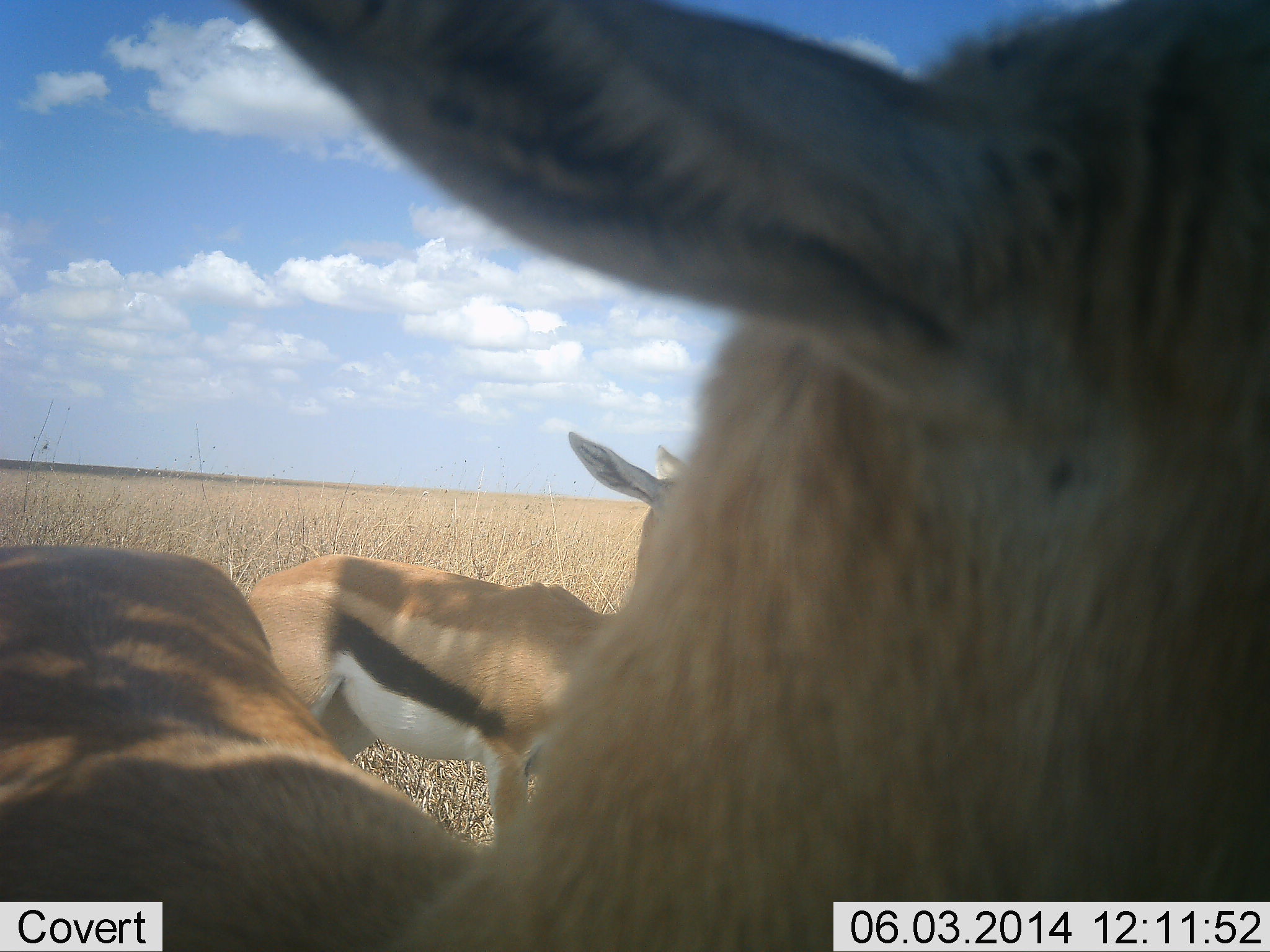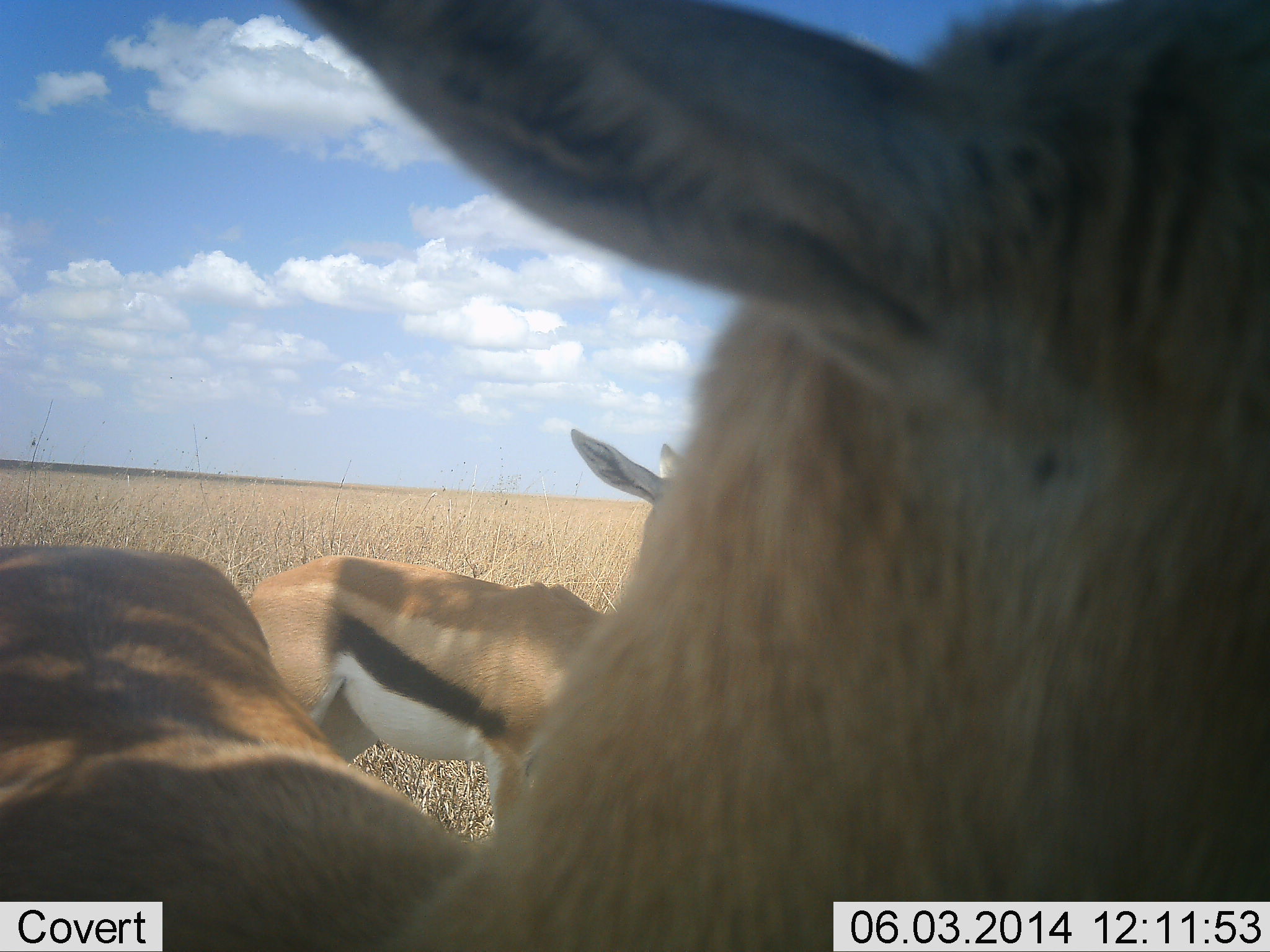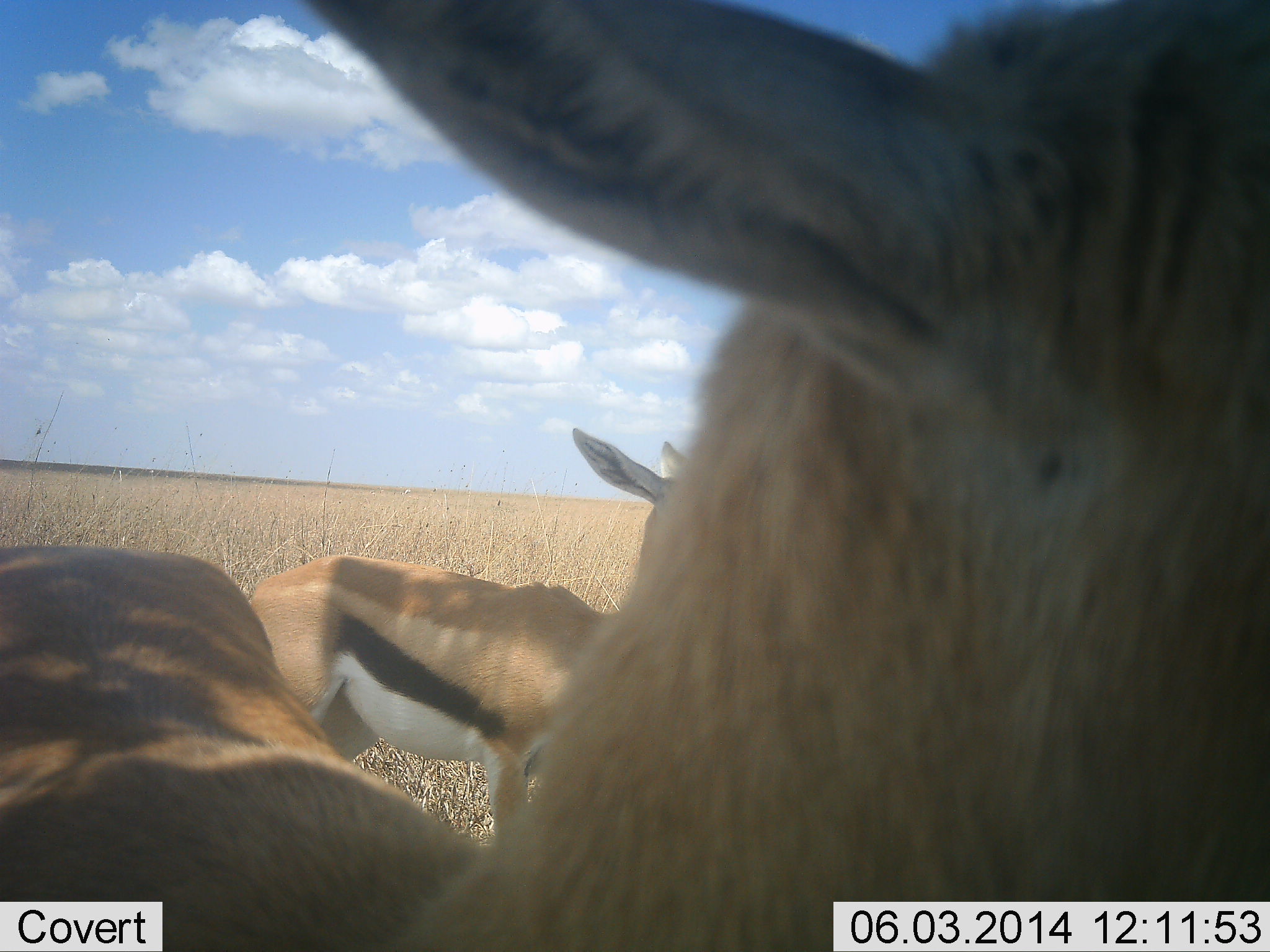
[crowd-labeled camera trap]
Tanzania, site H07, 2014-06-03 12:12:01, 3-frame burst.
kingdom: Animalia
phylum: Chordata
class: Mammalia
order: Artiodactyla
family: Bovidae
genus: Eudorcas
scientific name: Eudorcas thomsonii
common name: thomson's gazelle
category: gazellethomsons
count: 2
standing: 80%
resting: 10%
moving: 10%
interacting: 0%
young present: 0%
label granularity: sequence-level